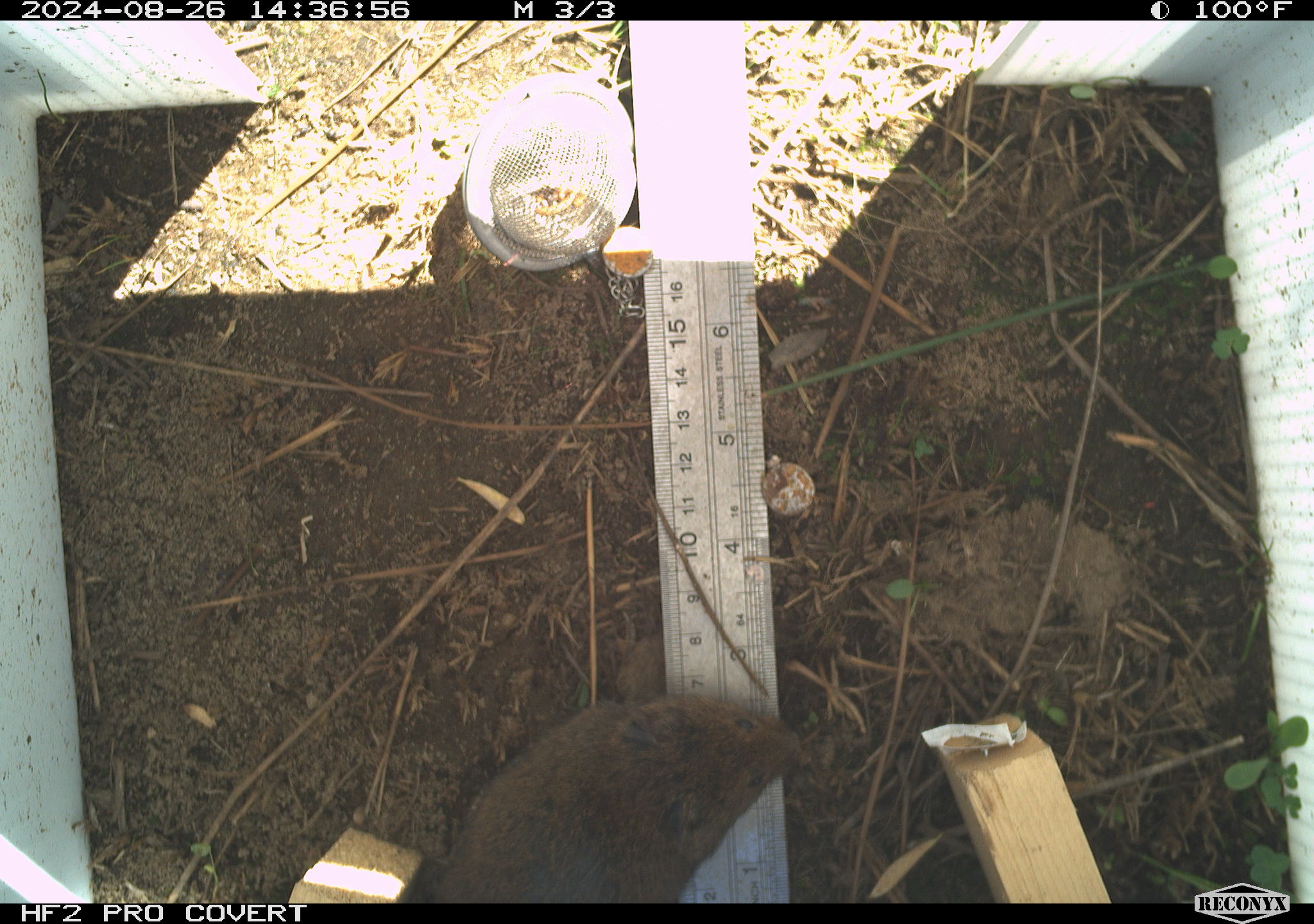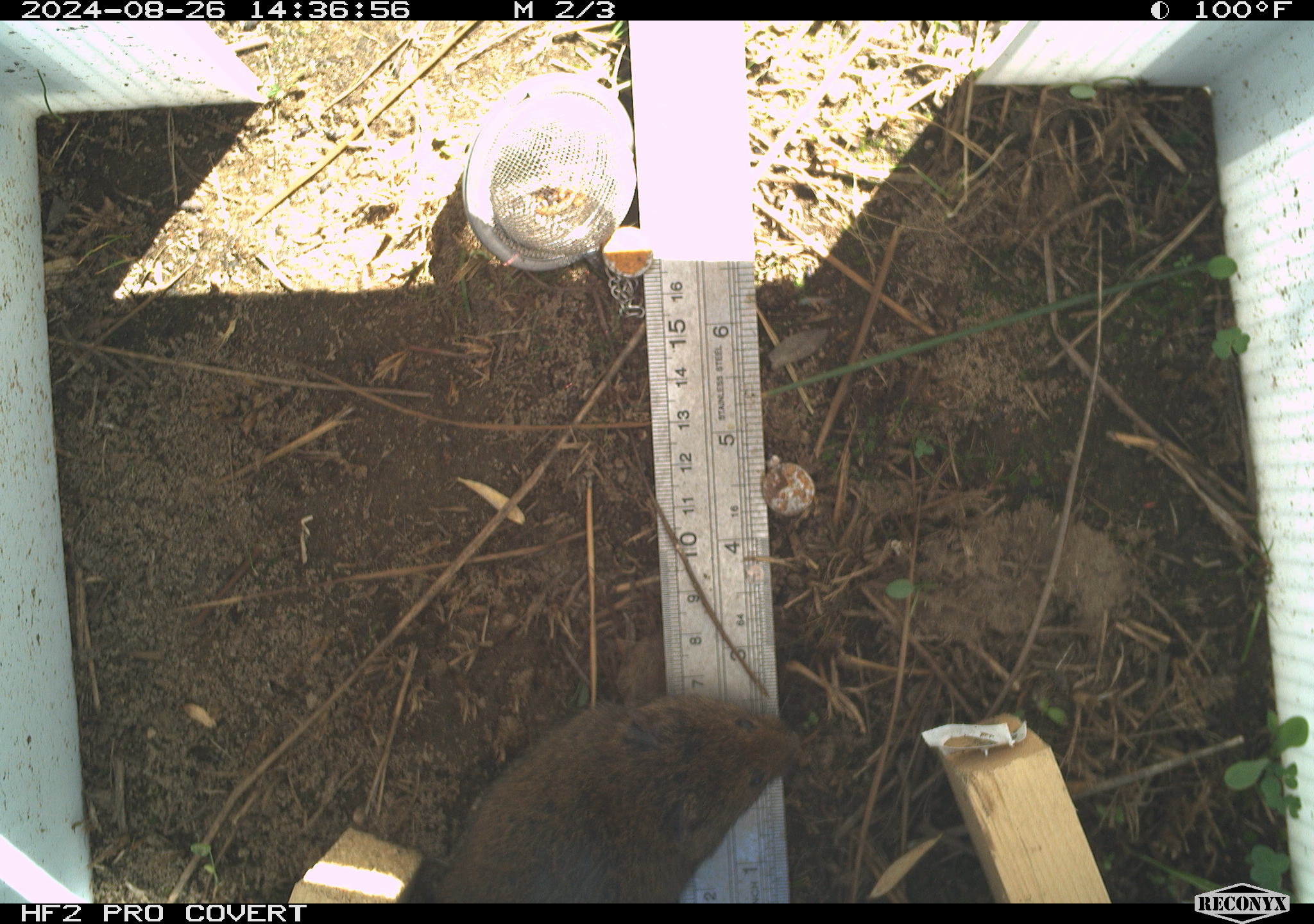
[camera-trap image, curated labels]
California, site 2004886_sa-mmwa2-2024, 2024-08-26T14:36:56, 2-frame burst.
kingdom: Animalia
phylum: Chordata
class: Mammalia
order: Rodentia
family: Cricetidae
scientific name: Arvicolinae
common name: voles, lemmings, and muskrats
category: arvicolinae subfamily